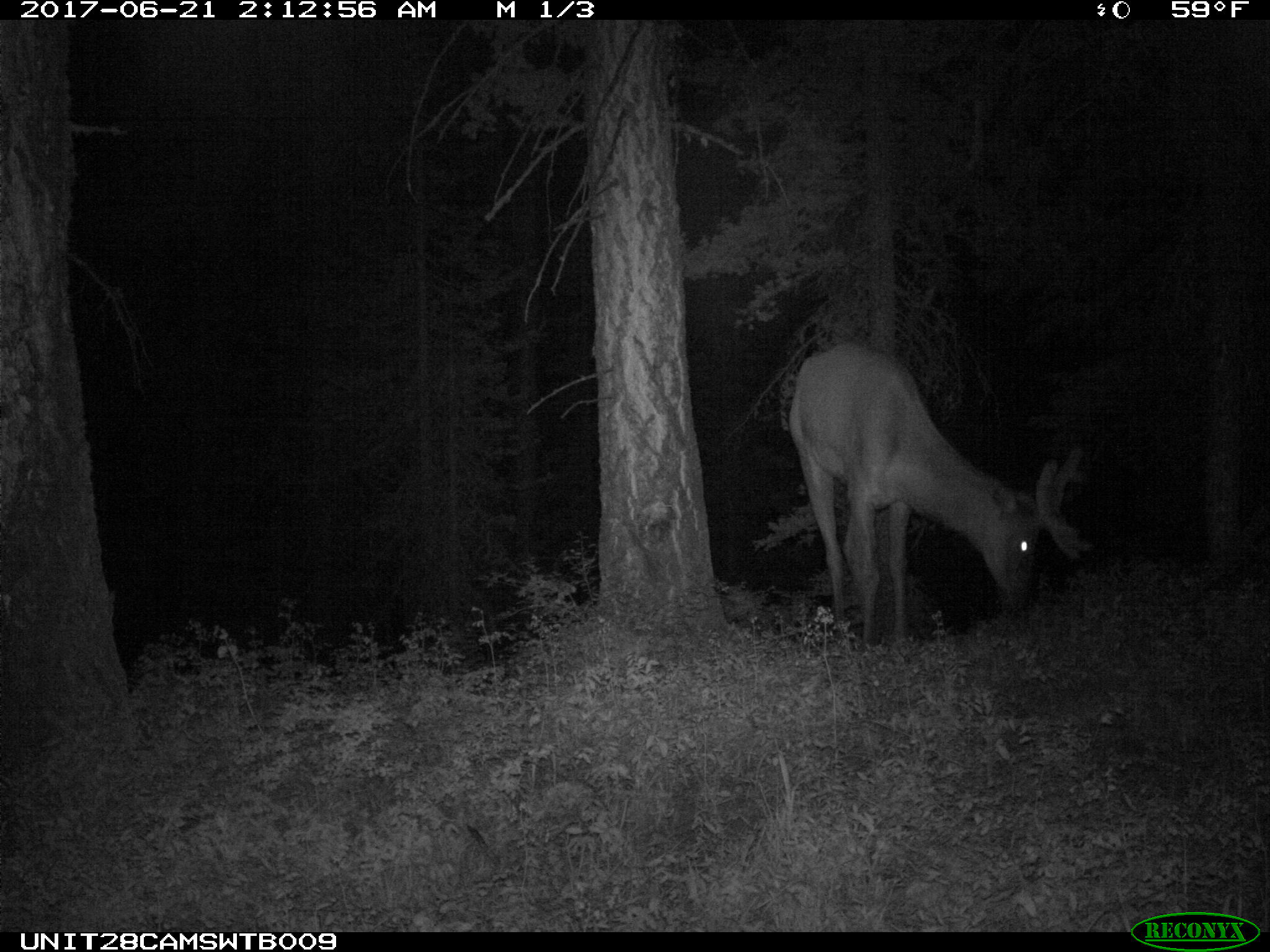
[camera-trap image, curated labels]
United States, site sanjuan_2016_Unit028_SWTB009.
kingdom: Animalia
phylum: Chordata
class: Mammalia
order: Artiodactyla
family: Cervidae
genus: Cervus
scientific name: Cervus elaphus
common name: red deer